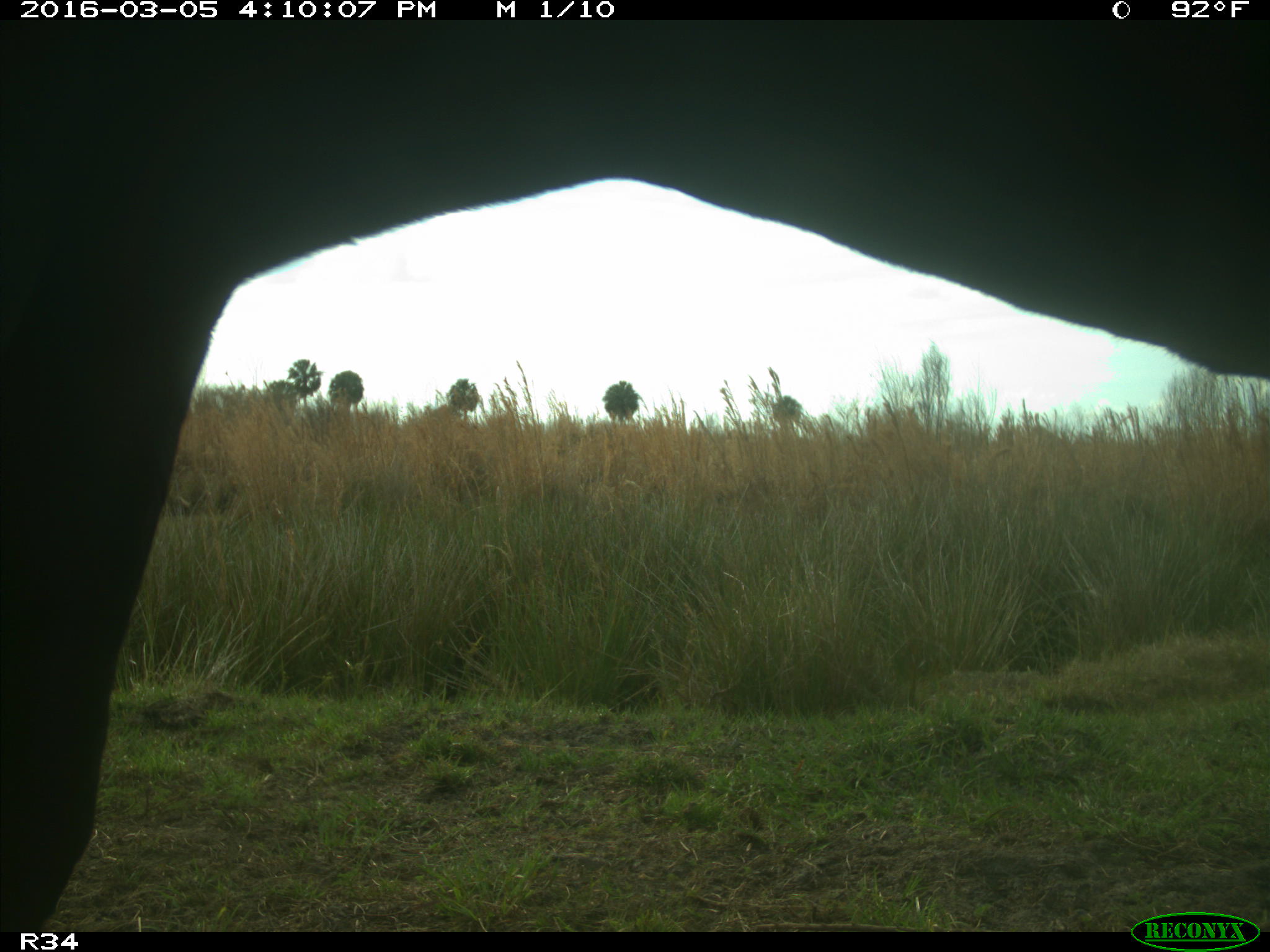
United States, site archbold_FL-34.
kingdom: Animalia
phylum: Chordata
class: Mammalia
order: Artiodactyla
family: Bovidae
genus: Bos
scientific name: Bos taurus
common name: domestic cow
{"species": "Bos taurus (domestic cow)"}